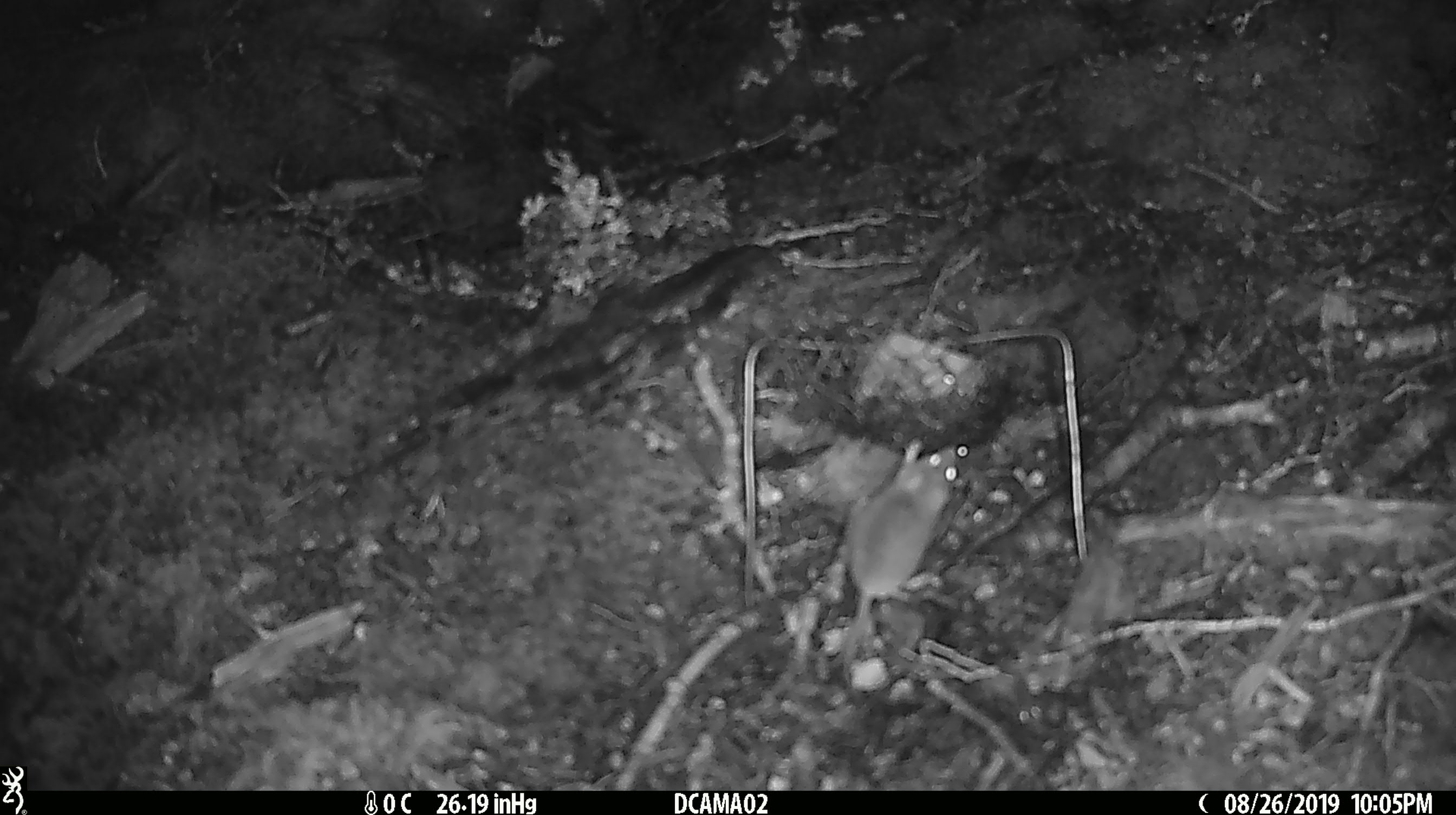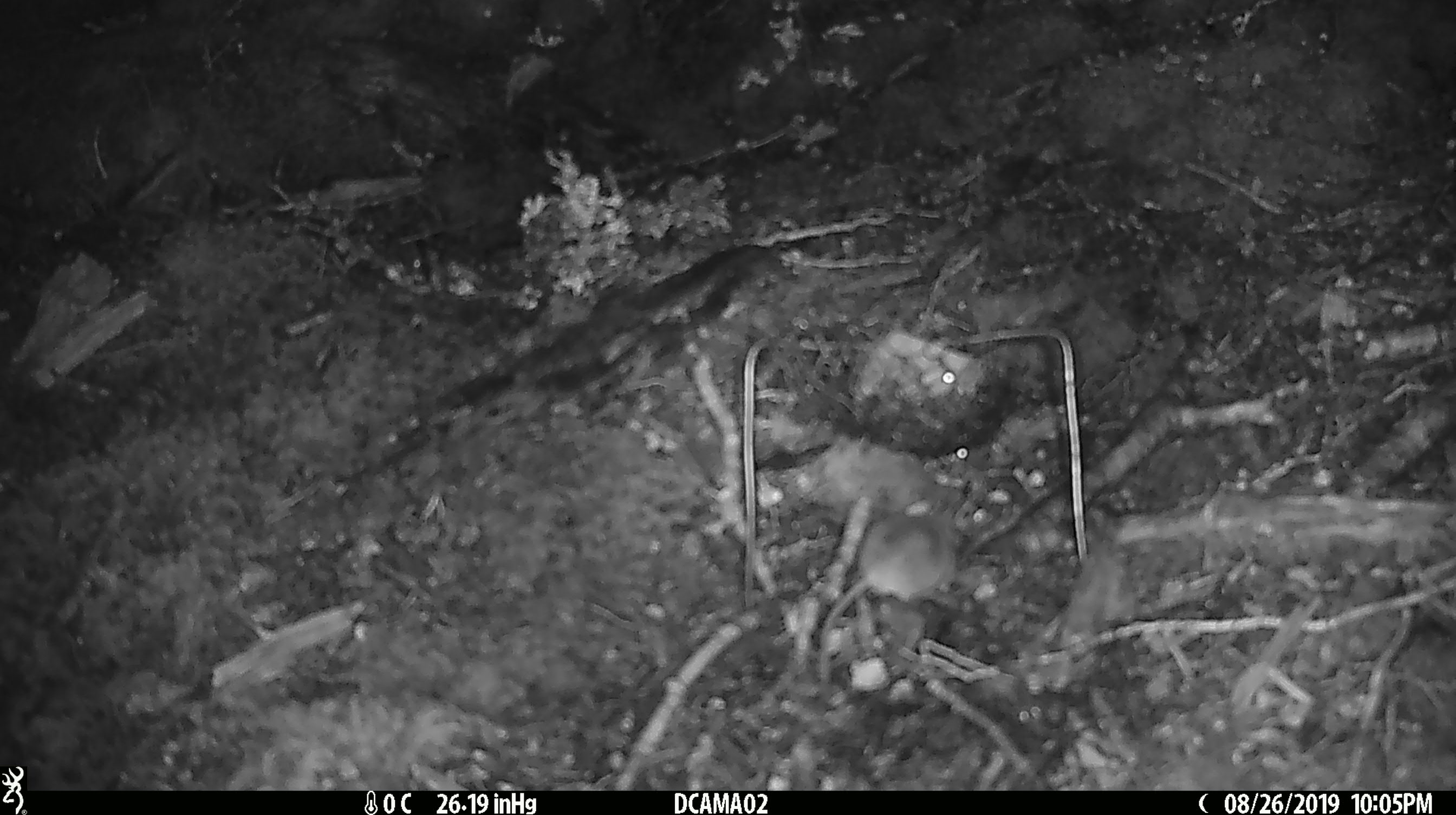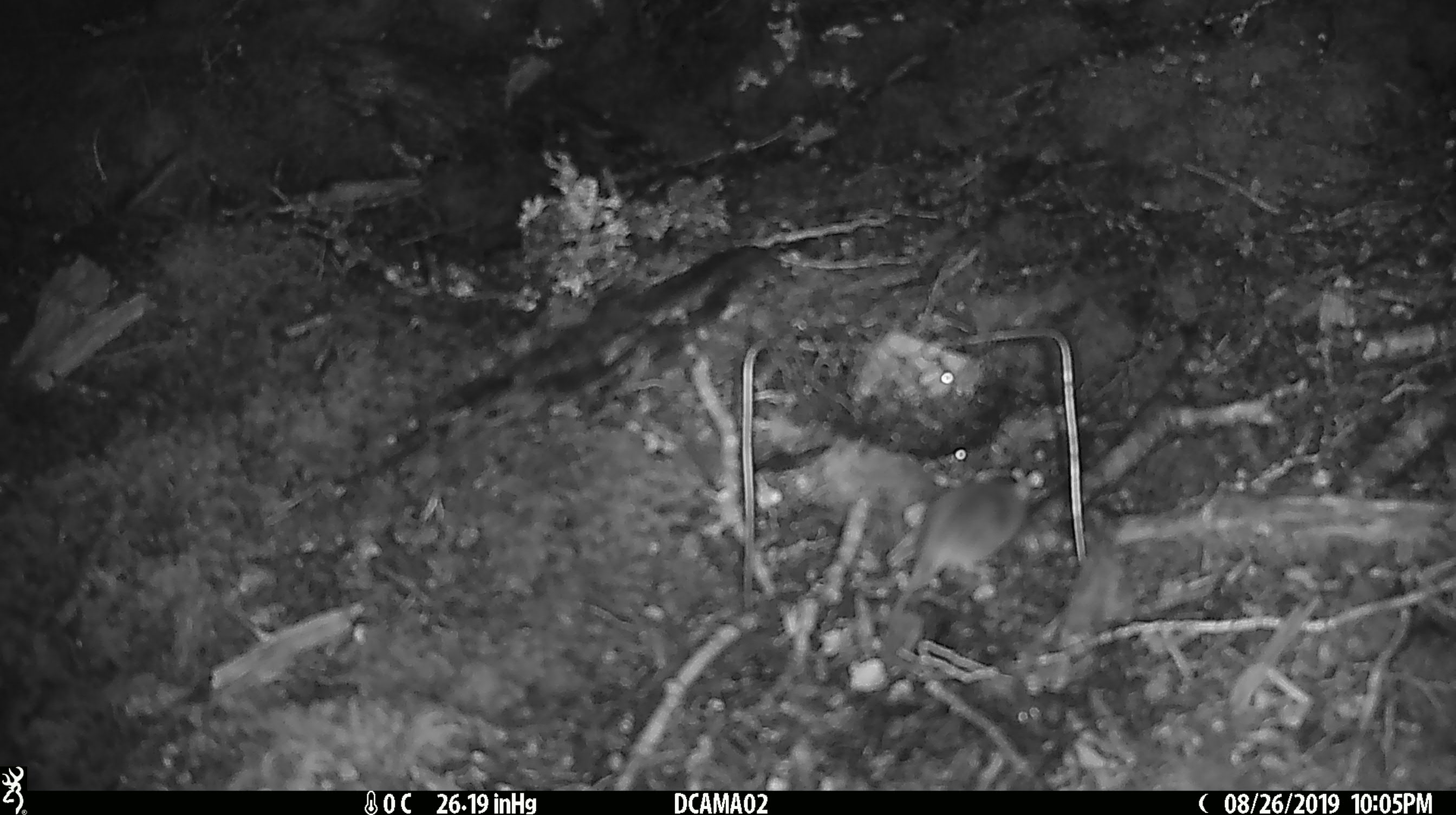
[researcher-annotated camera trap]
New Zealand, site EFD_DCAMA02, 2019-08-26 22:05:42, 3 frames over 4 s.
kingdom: Animalia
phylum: Chordata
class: Mammalia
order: Rodentia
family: Muridae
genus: Mus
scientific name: Mus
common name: mouse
Mouse (Mus).